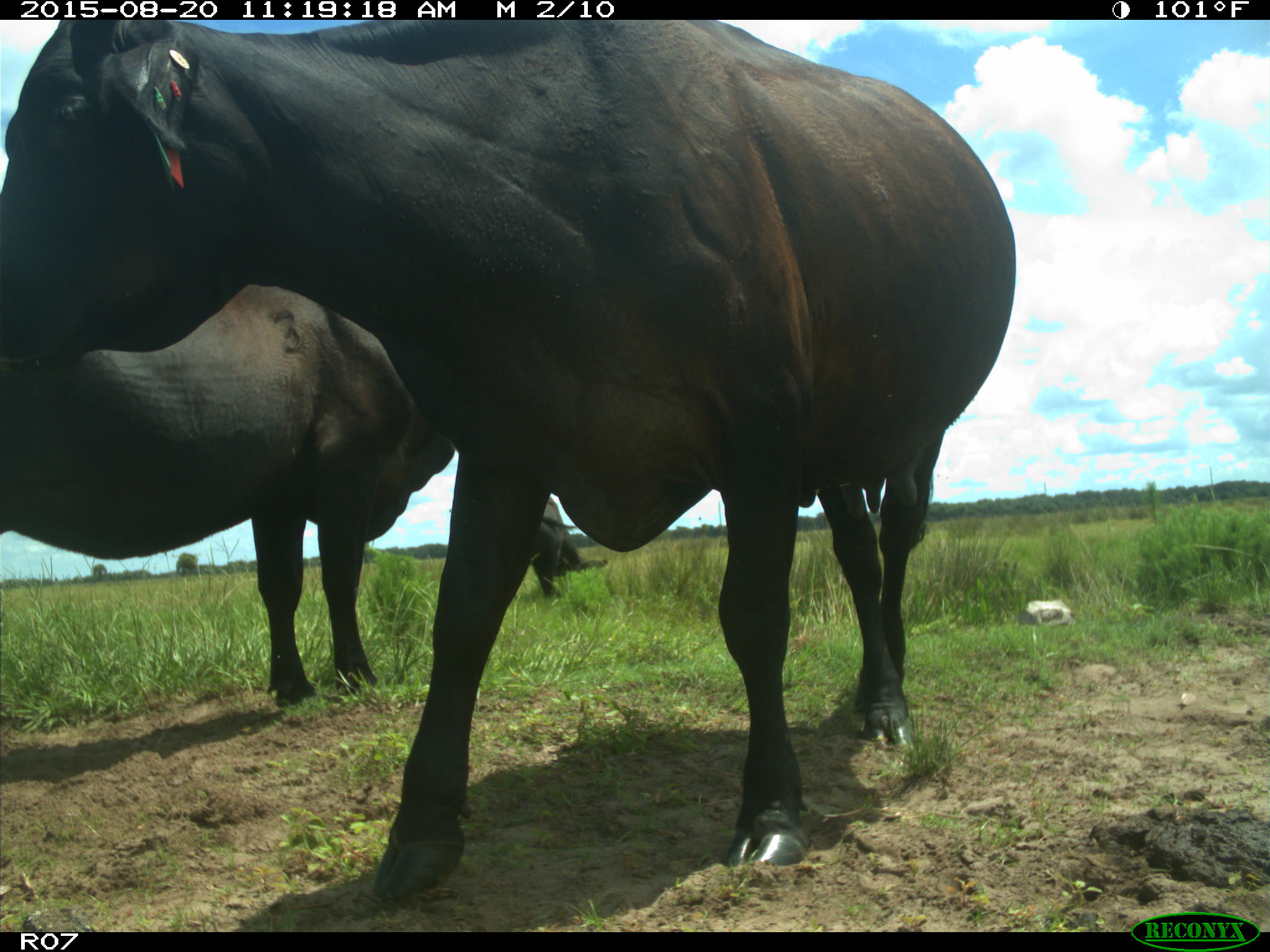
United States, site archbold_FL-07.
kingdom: Animalia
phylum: Chordata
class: Mammalia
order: Artiodactyla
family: Bovidae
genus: Bos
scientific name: Bos taurus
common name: domestic cow